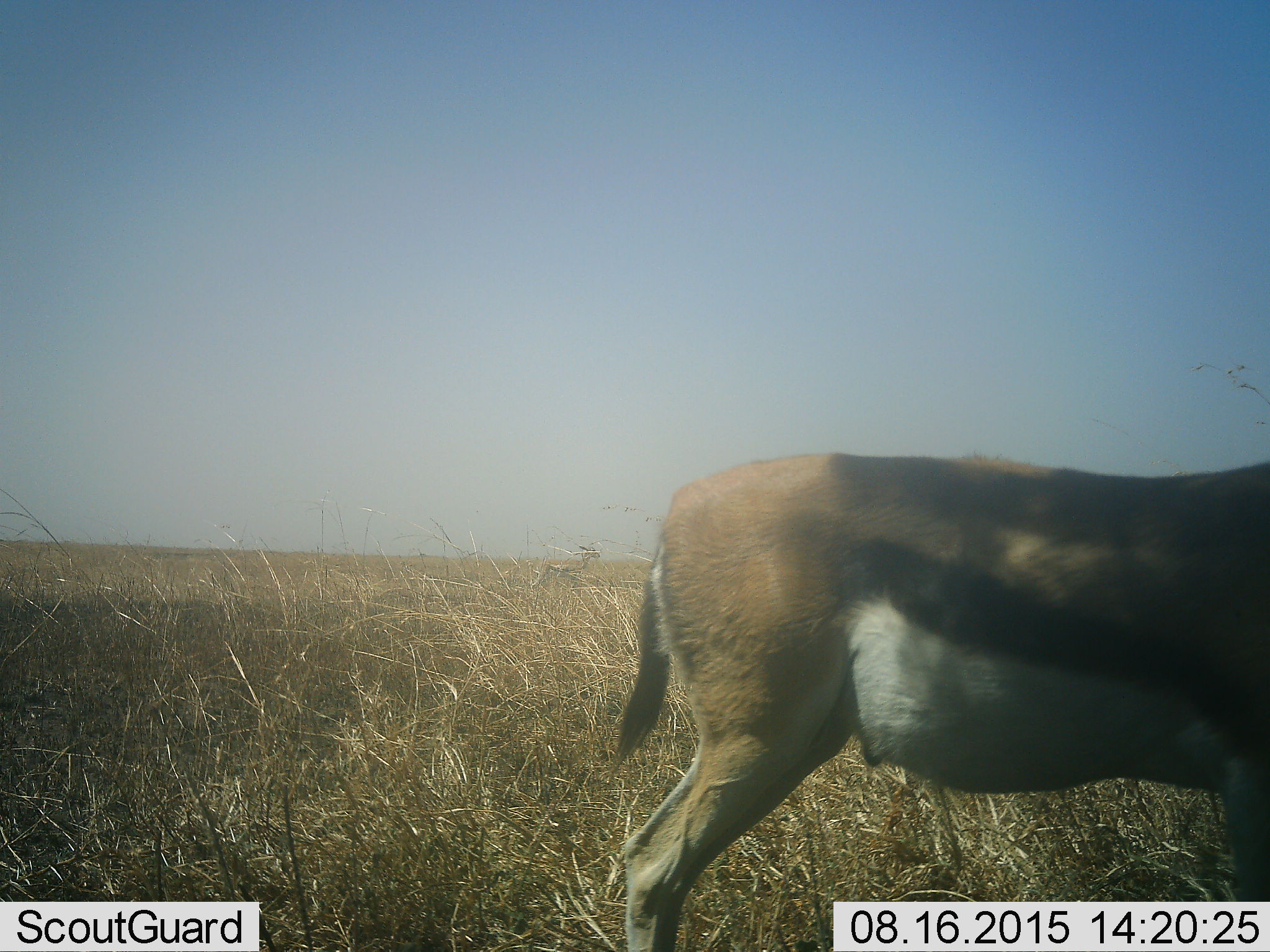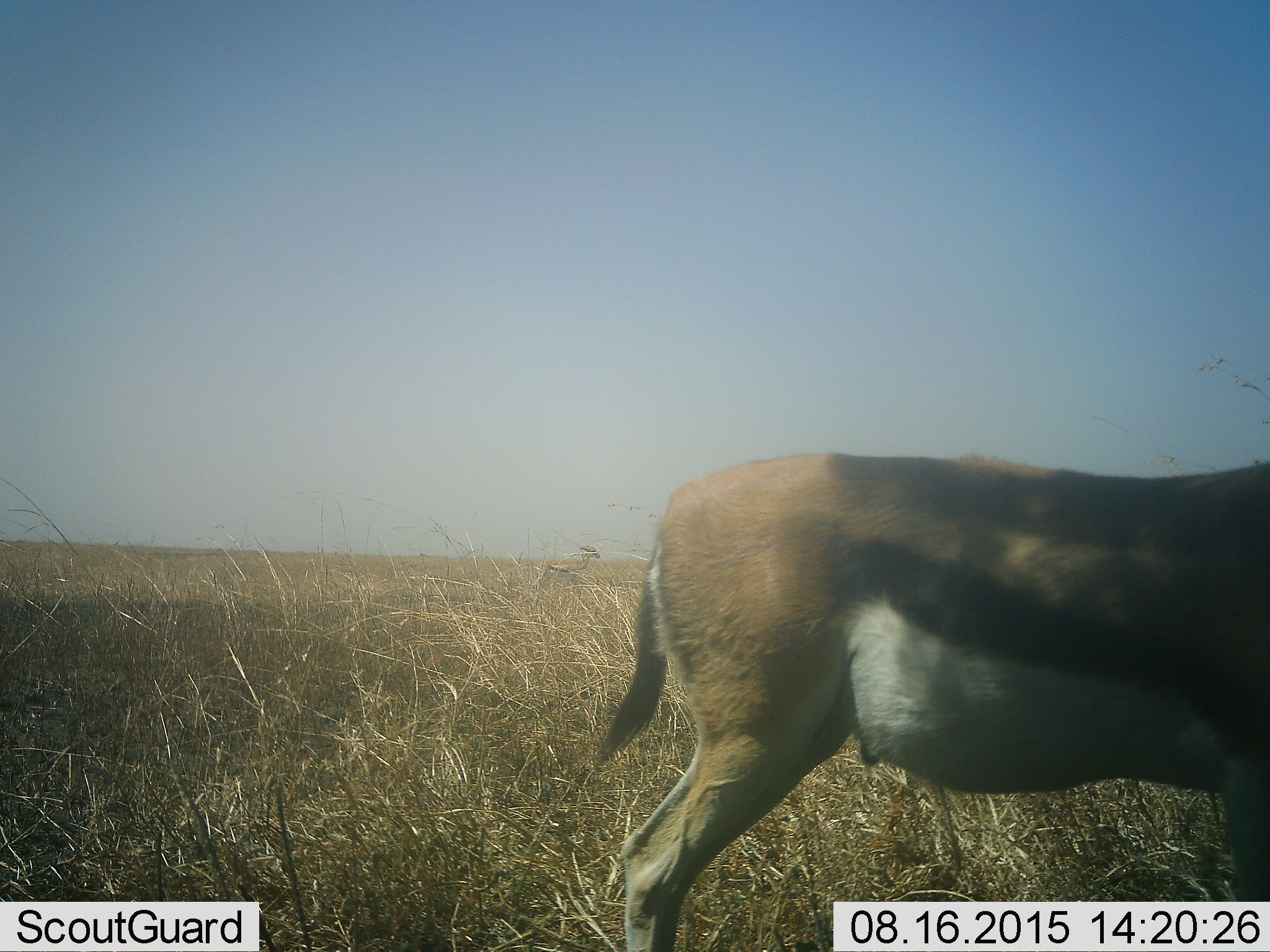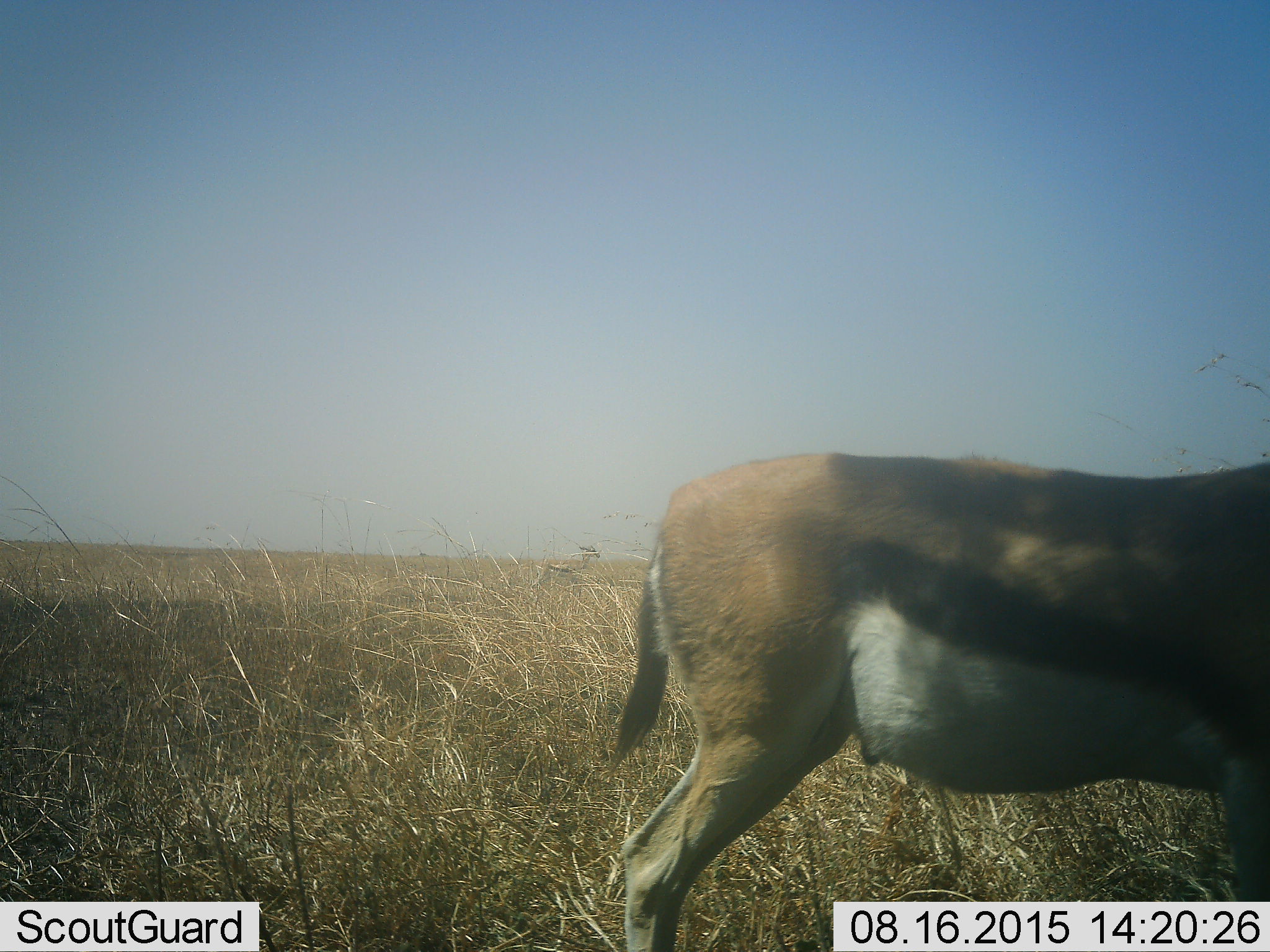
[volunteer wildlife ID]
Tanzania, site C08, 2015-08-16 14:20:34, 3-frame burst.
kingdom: Animalia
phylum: Chordata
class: Mammalia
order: Artiodactyla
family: Bovidae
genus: Eudorcas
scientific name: Eudorcas thomsonii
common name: thomson's gazelle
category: gazellethomsons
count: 2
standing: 92%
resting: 0%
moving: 8%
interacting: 0%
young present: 0%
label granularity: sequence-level